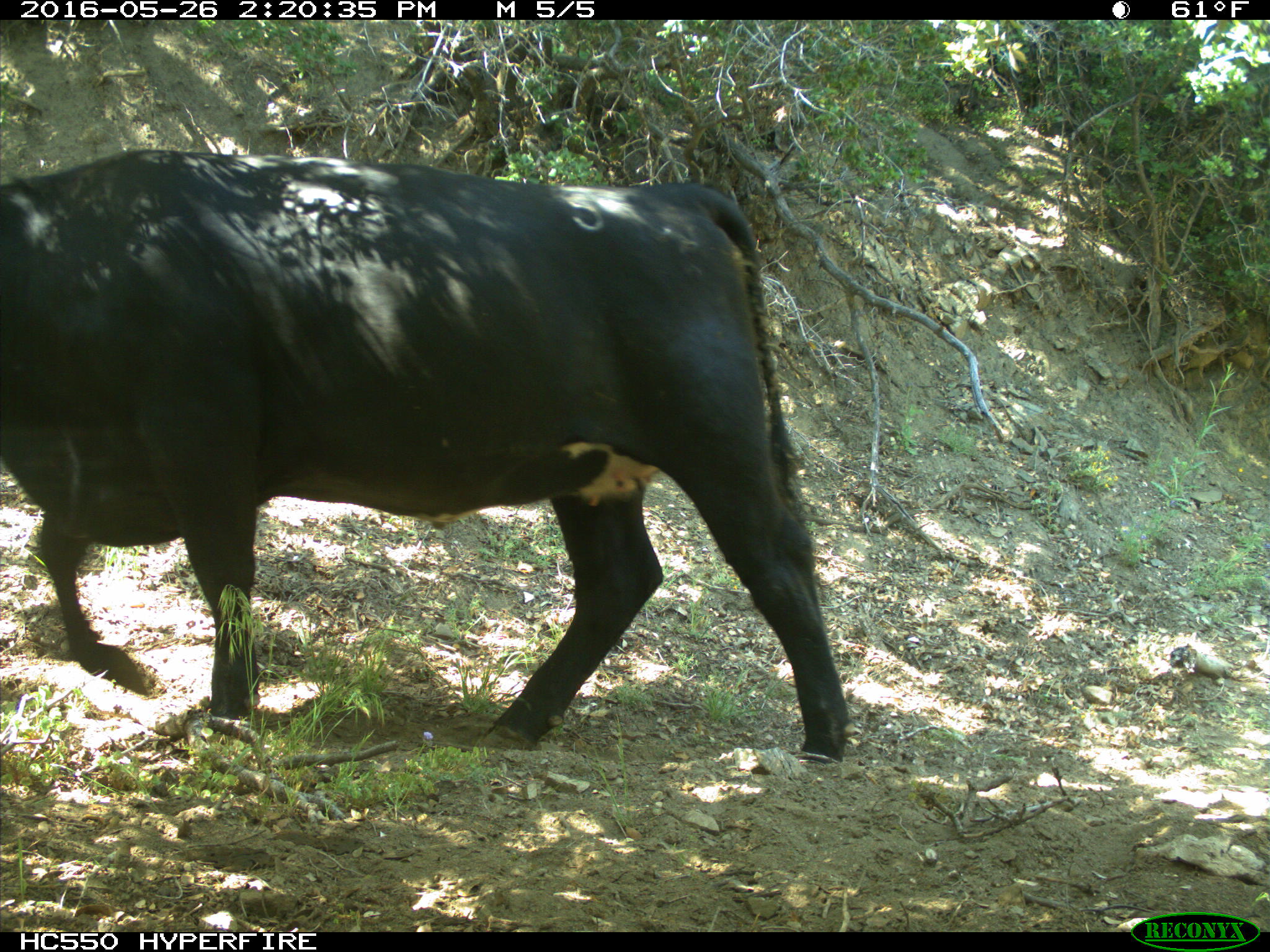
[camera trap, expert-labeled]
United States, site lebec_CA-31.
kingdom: Animalia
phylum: Chordata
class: Mammalia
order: Artiodactyla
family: Bovidae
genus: Bos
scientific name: Bos taurus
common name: domestic cow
Bos taurus (domestic cow).